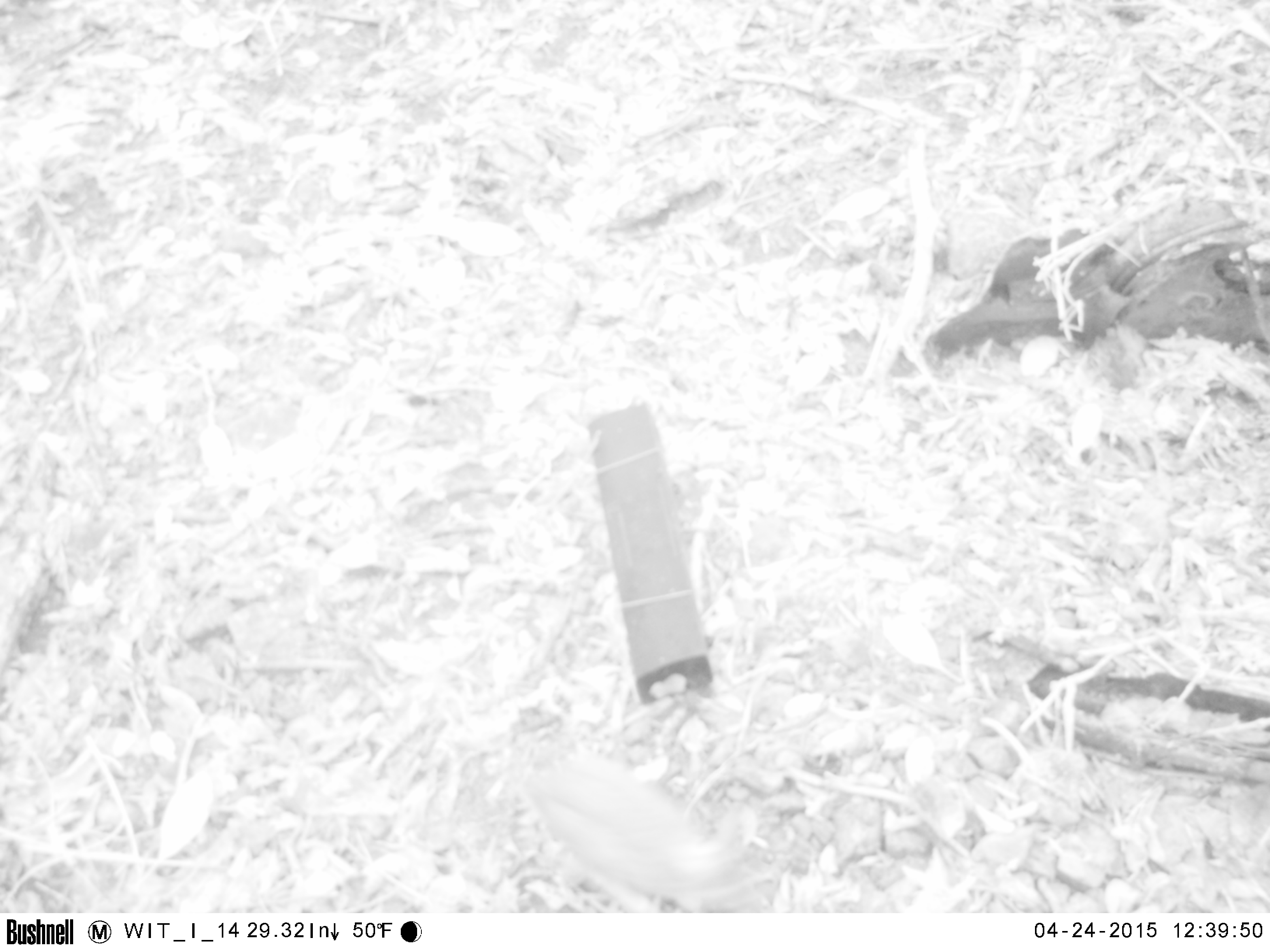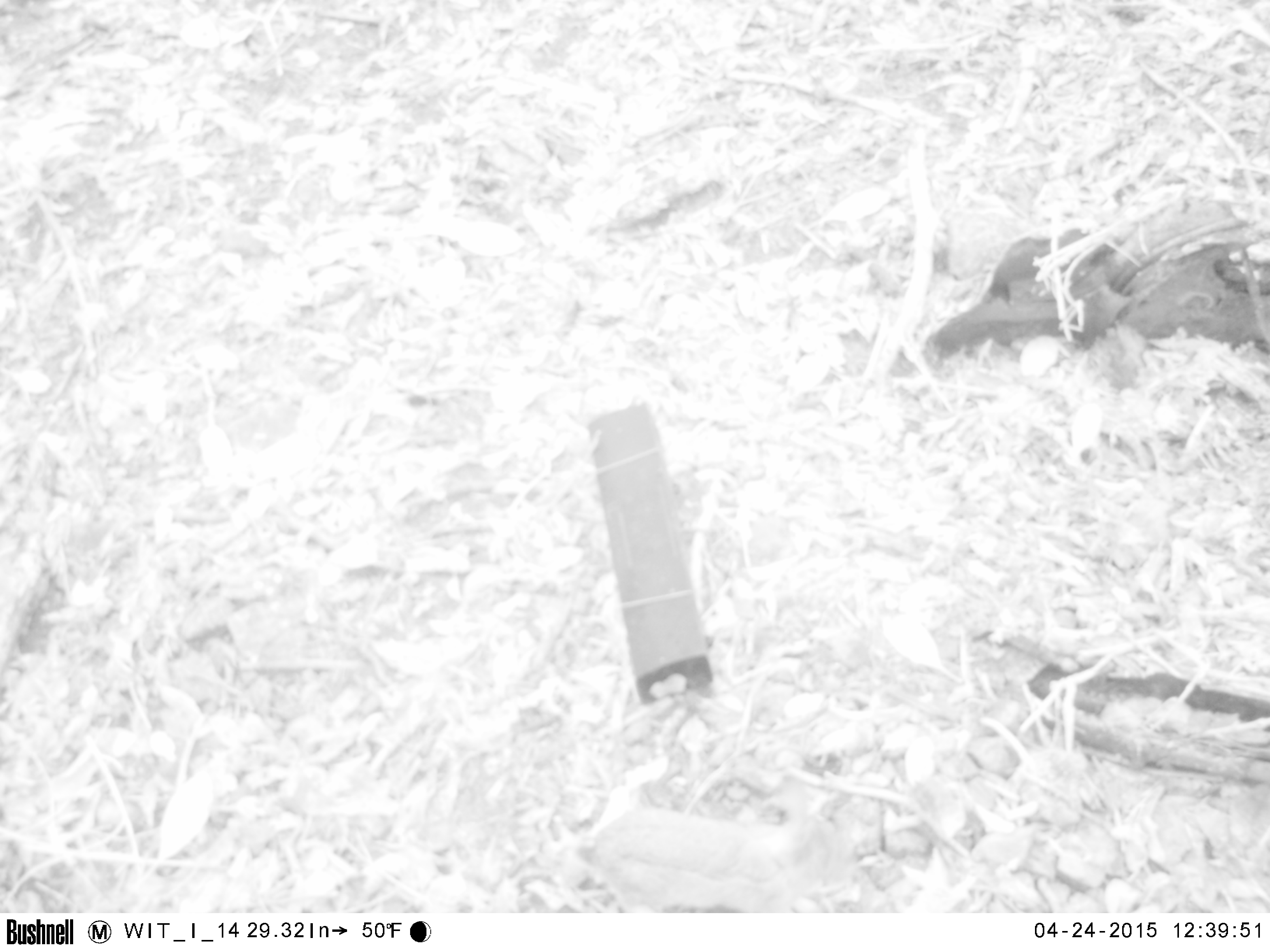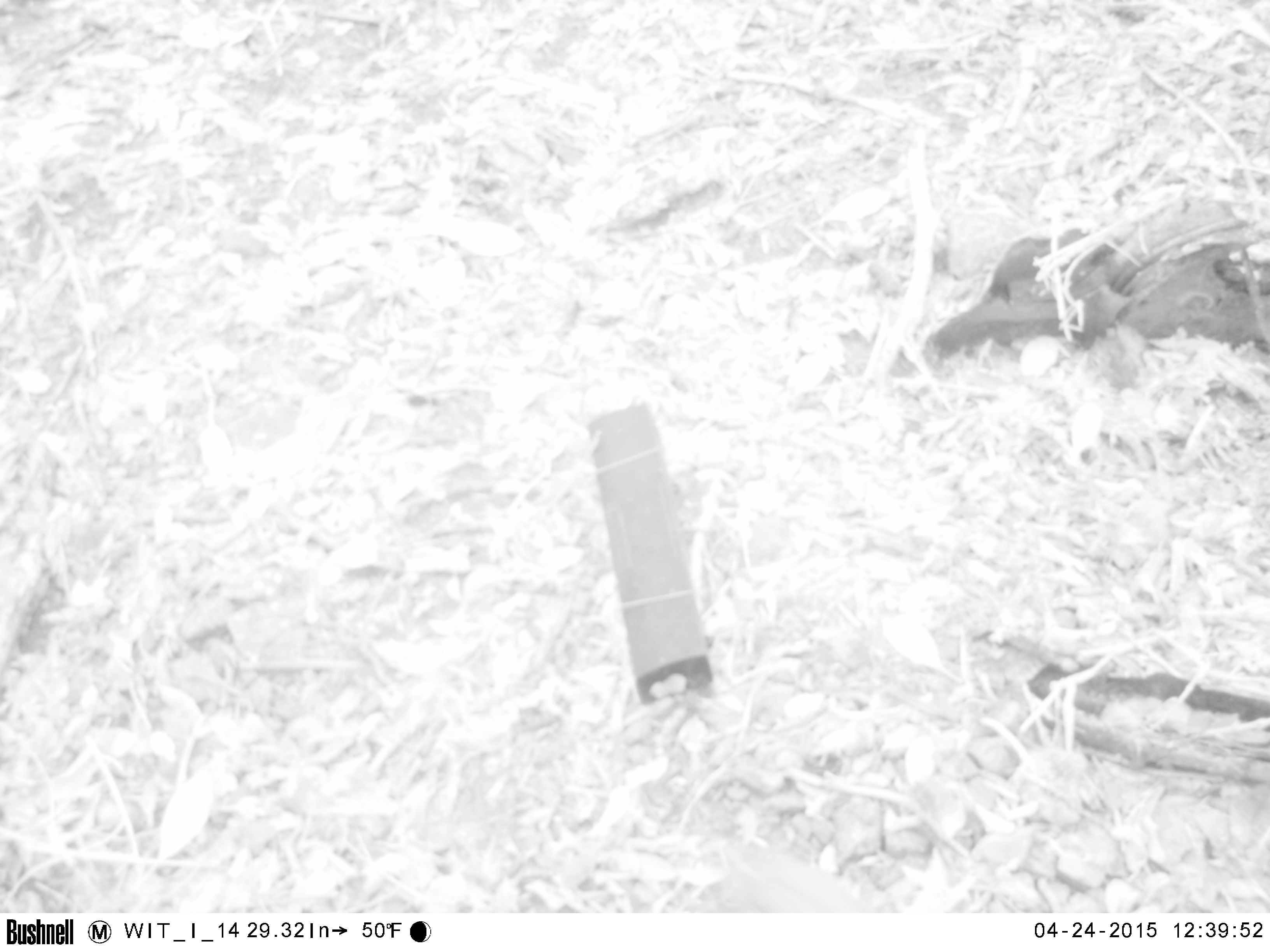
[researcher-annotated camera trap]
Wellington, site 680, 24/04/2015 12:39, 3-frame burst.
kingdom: Animalia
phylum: Chordata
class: Mammalia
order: Lagomorpha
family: Leporidae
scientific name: Leporidae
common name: rabbit